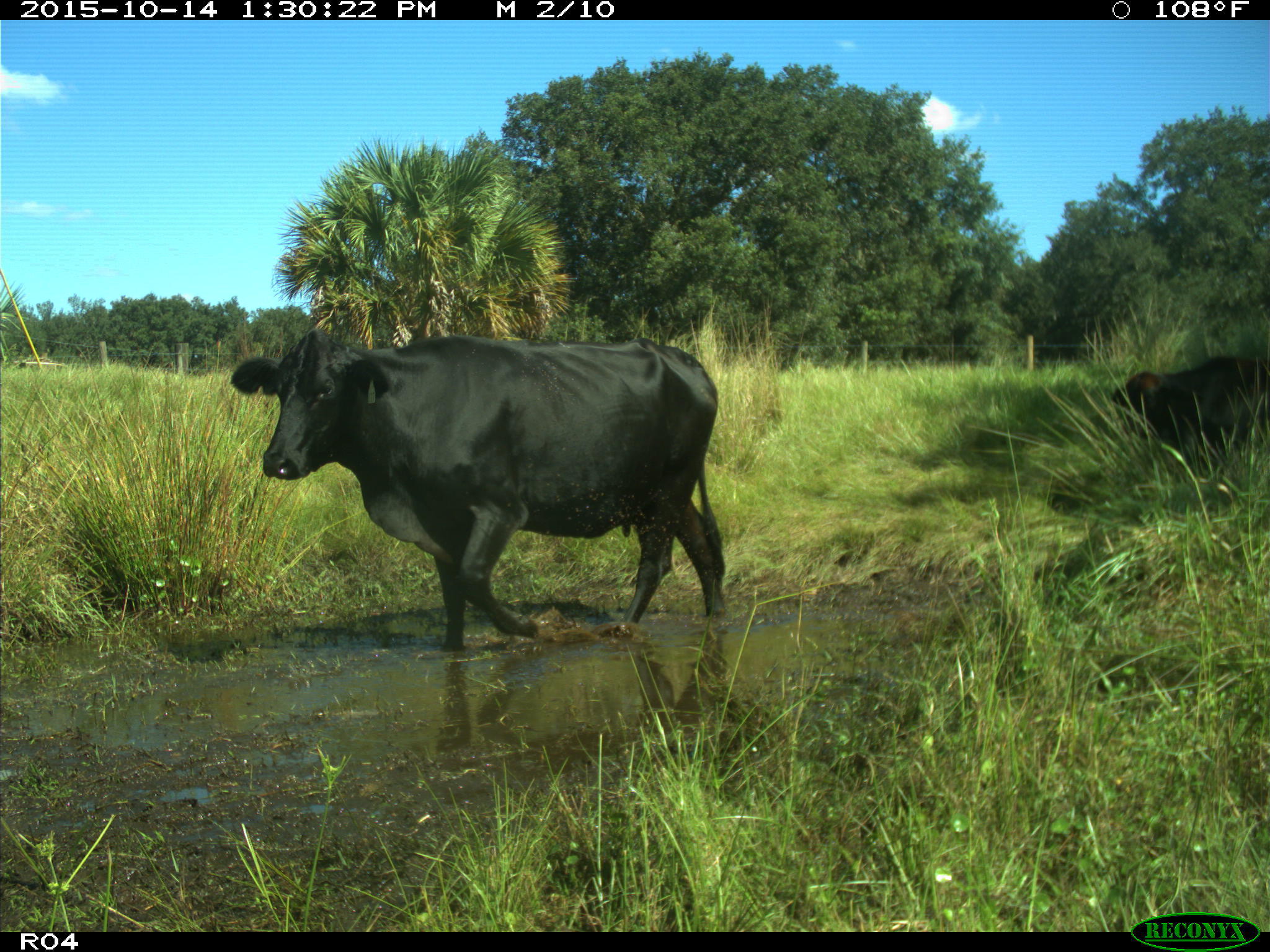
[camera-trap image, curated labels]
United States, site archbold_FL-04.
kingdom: Animalia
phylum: Chordata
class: Mammalia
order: Artiodactyla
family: Bovidae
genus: Bos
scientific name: Bos taurus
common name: domestic cow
Bos taurus (domestic cow).